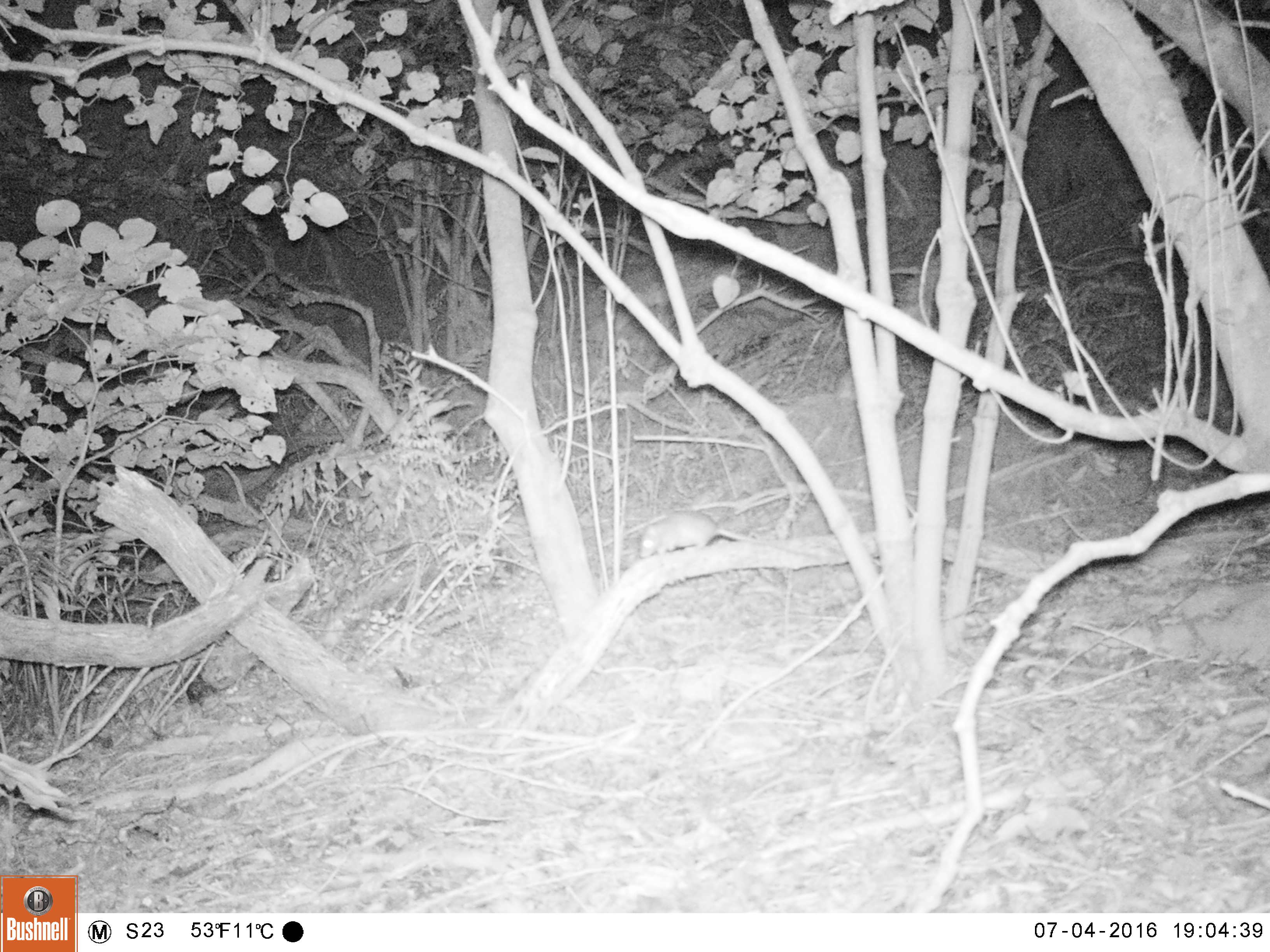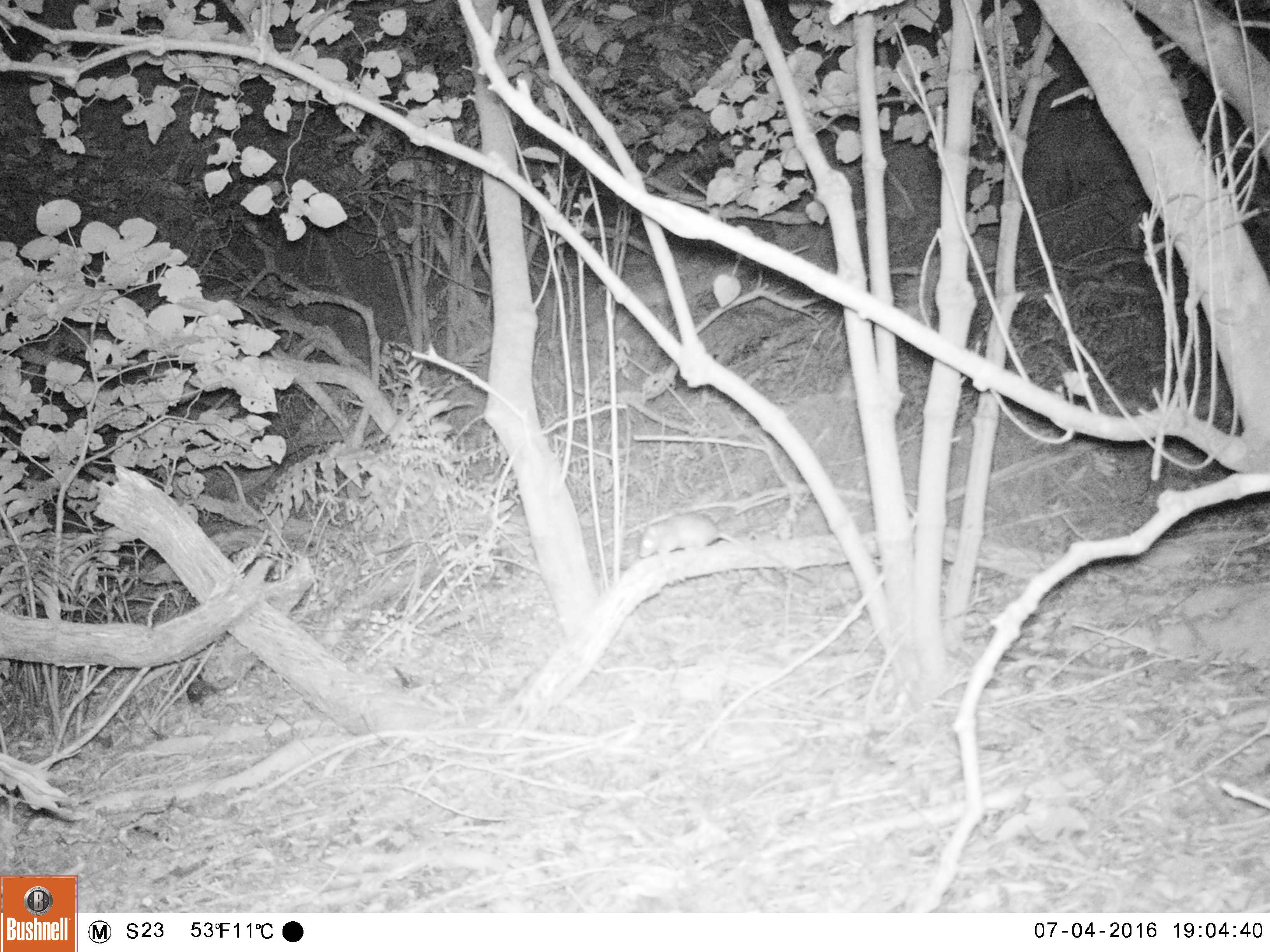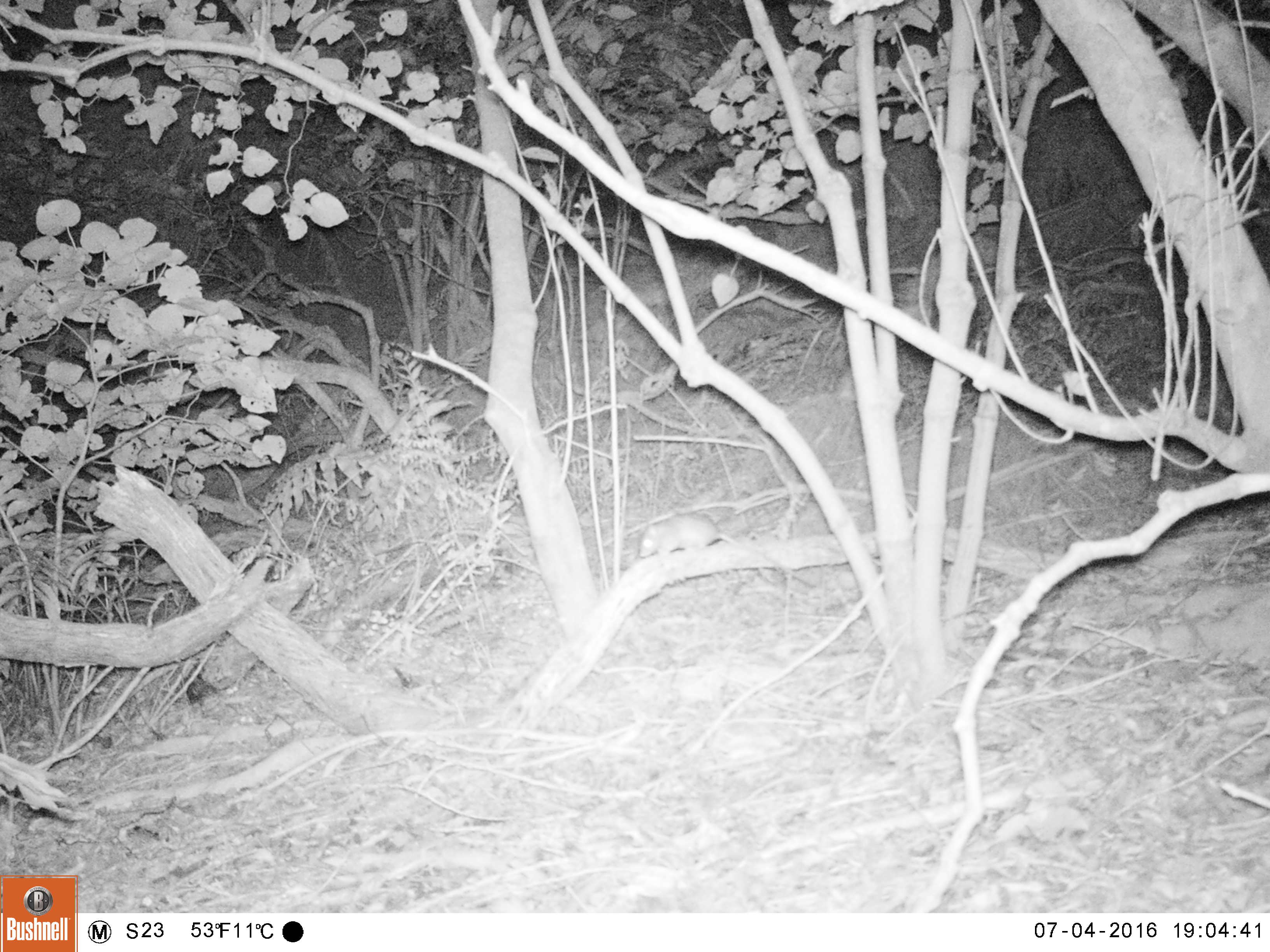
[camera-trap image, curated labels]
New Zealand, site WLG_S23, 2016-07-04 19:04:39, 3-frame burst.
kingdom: Animalia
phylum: Chordata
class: Mammalia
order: Rodentia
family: Muridae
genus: Rattus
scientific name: Rattus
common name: rat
Rat (Rattus).